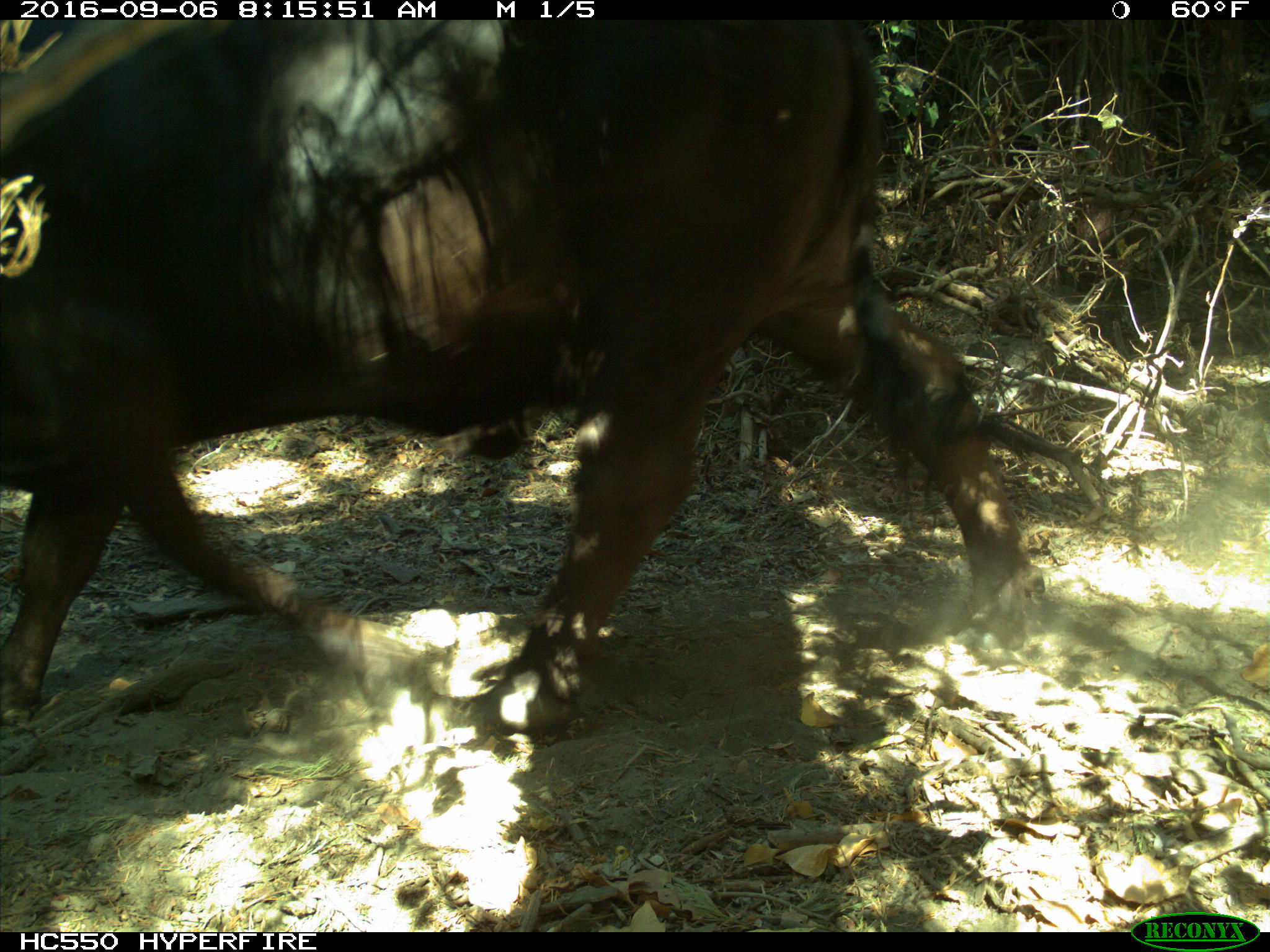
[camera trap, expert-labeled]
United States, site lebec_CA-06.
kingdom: Animalia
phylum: Chordata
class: Mammalia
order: Artiodactyla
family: Bovidae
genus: Bos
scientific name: Bos taurus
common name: domestic cow